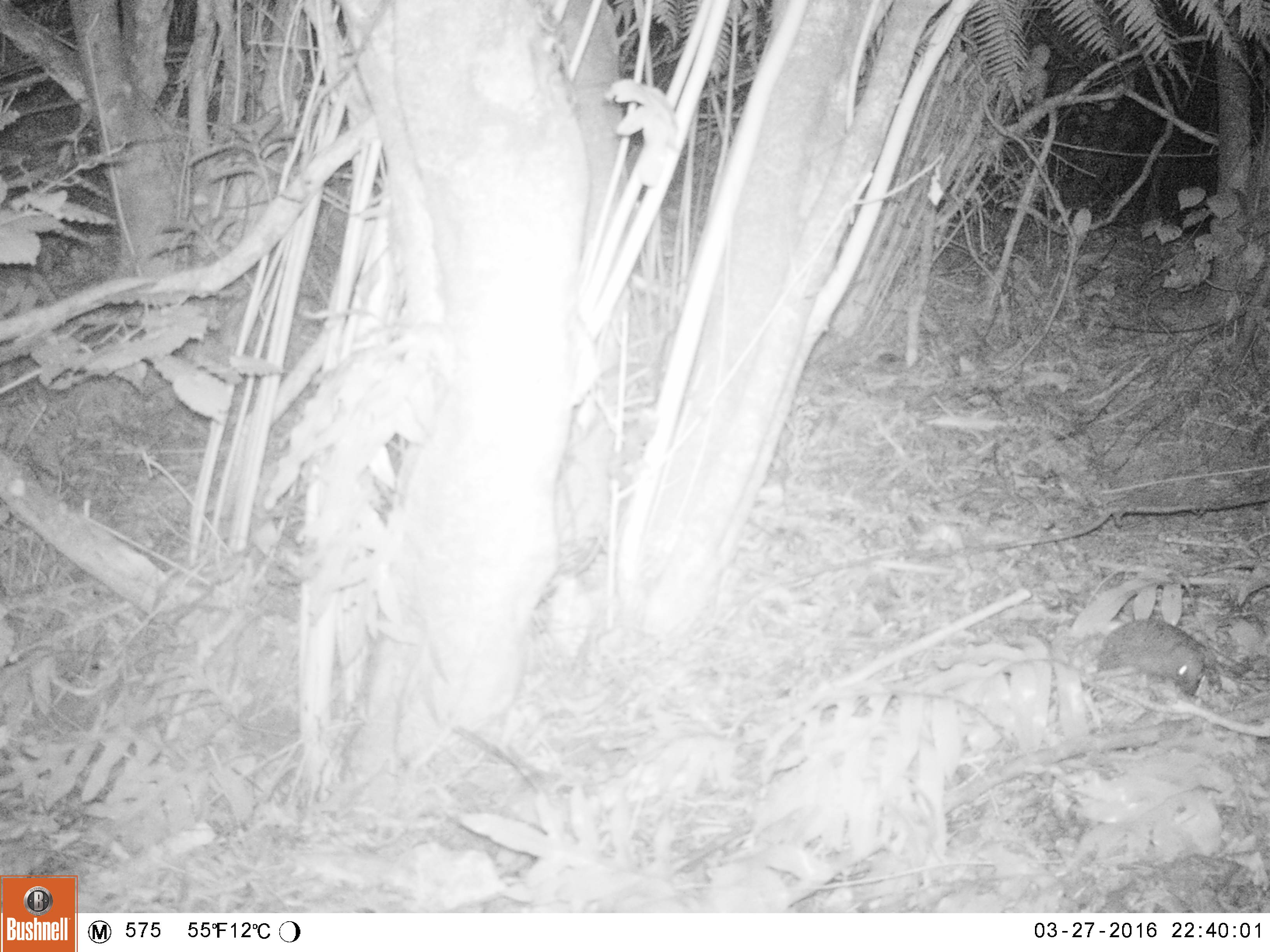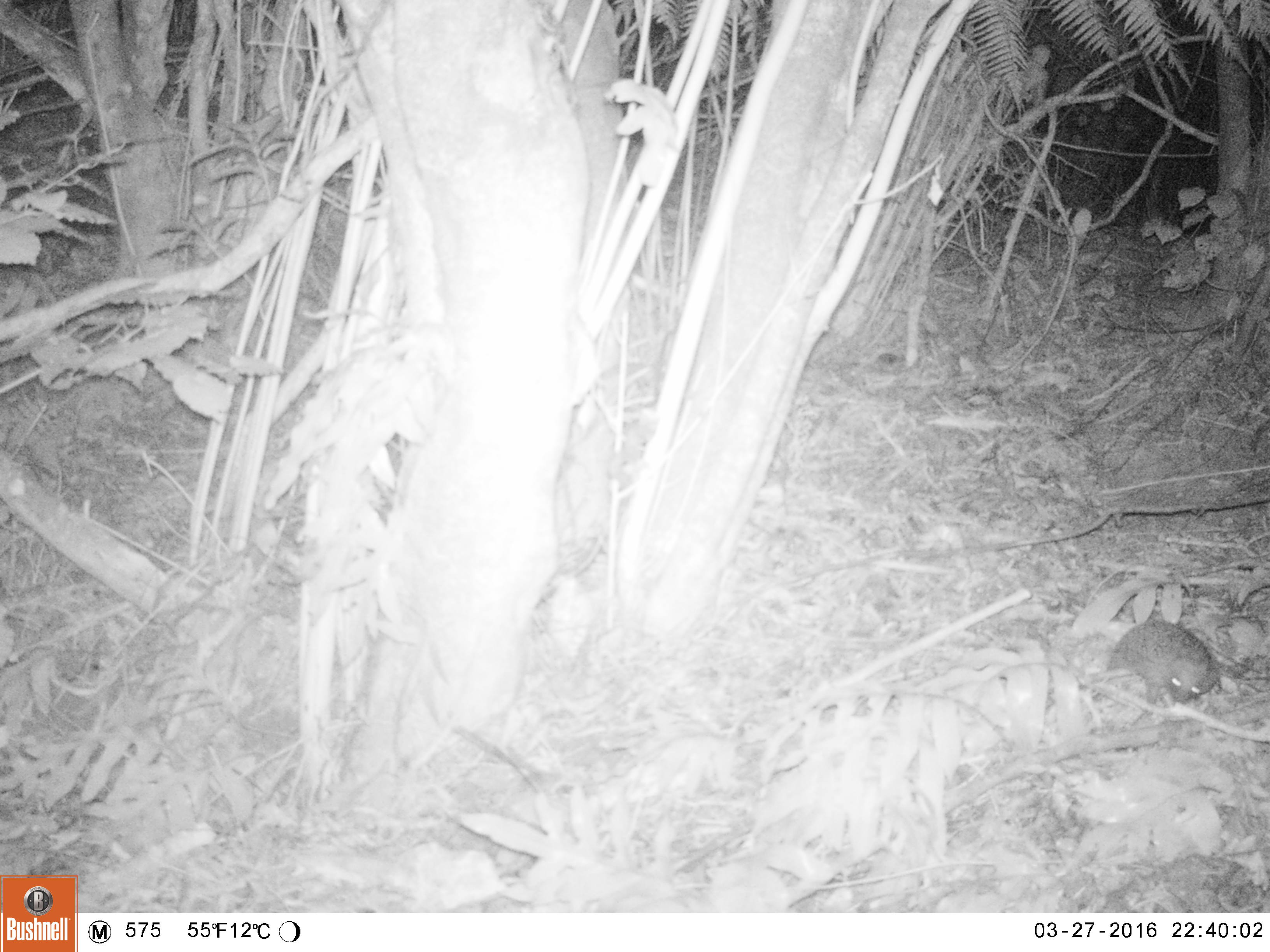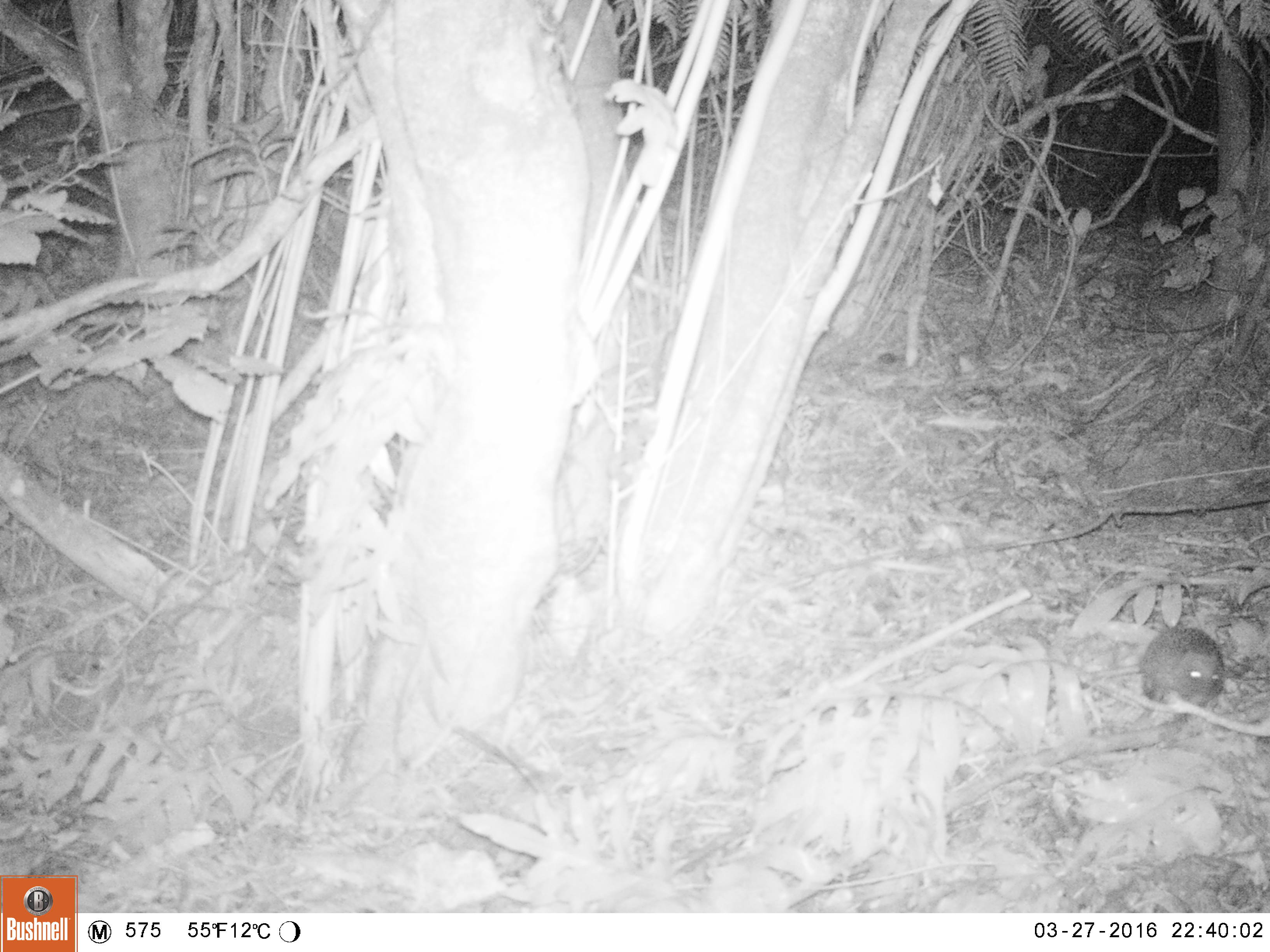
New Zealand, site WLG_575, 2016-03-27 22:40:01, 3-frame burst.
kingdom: Animalia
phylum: Chordata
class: Mammalia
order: Eulipotyphla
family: Erinaceidae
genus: Erinaceus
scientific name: Erinaceus europaeus europaeus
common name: european hedgehog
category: hedgehog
Hedgehog (european hedgehog) (Erinaceus europaeus europaeus).